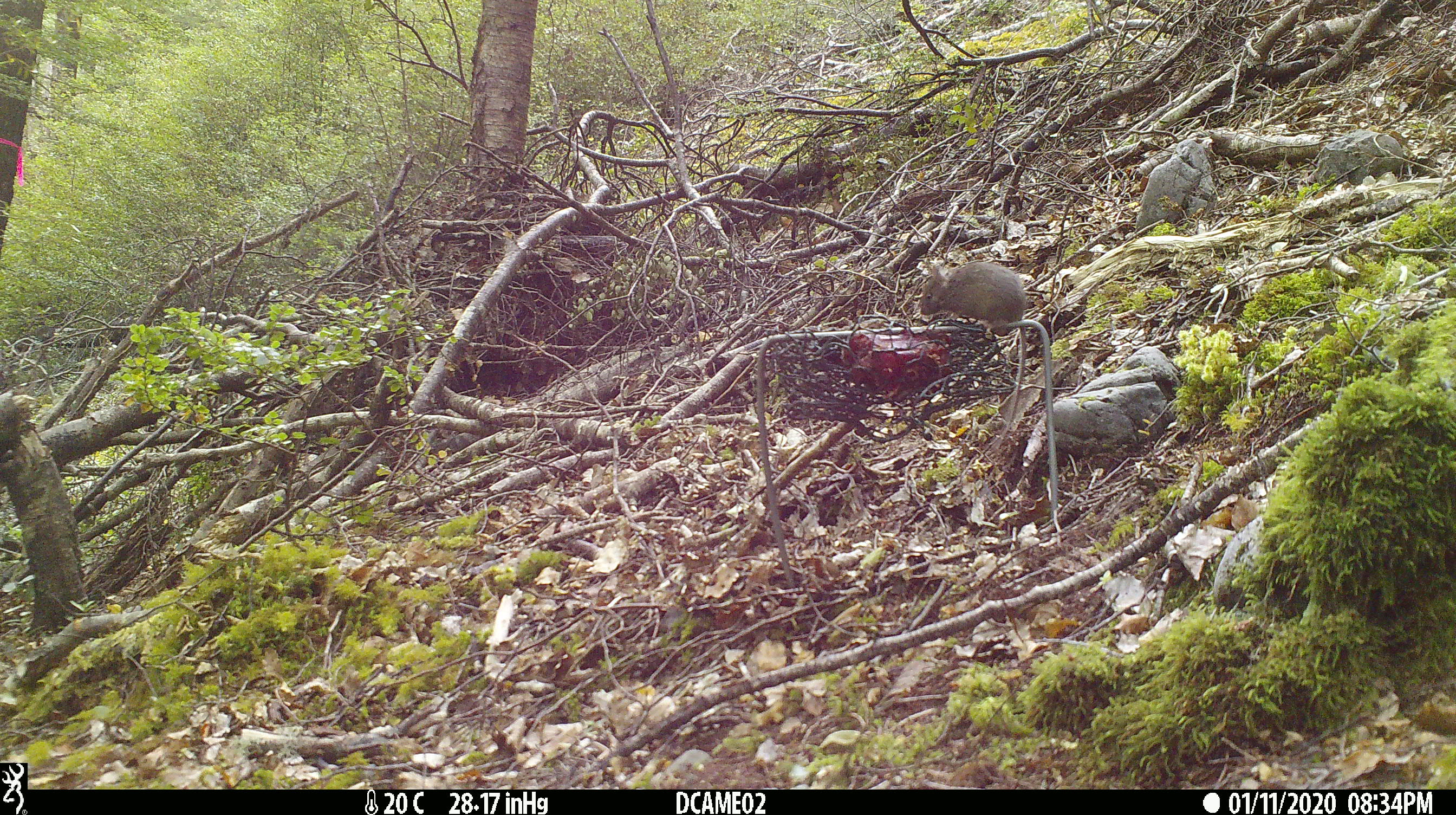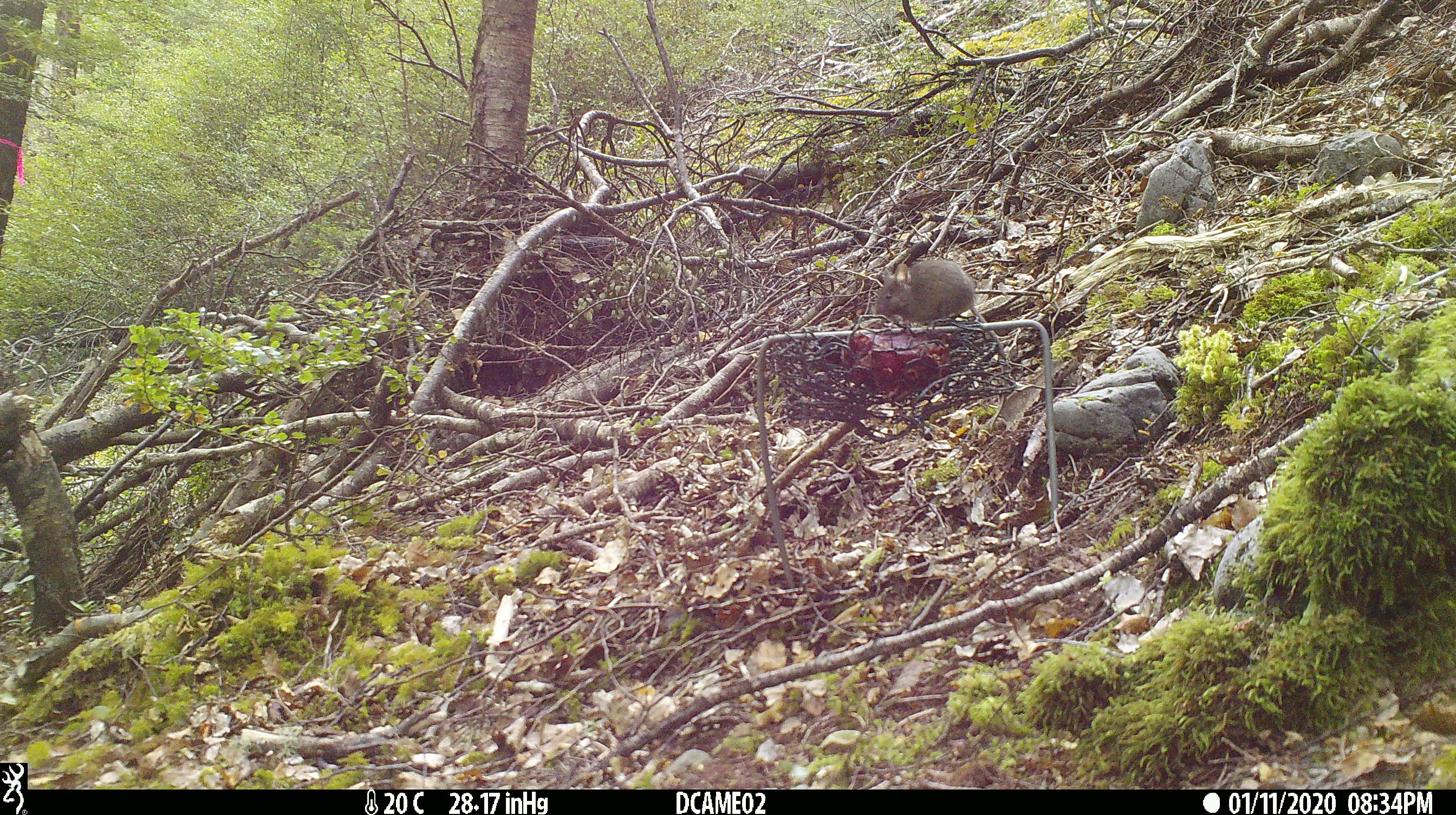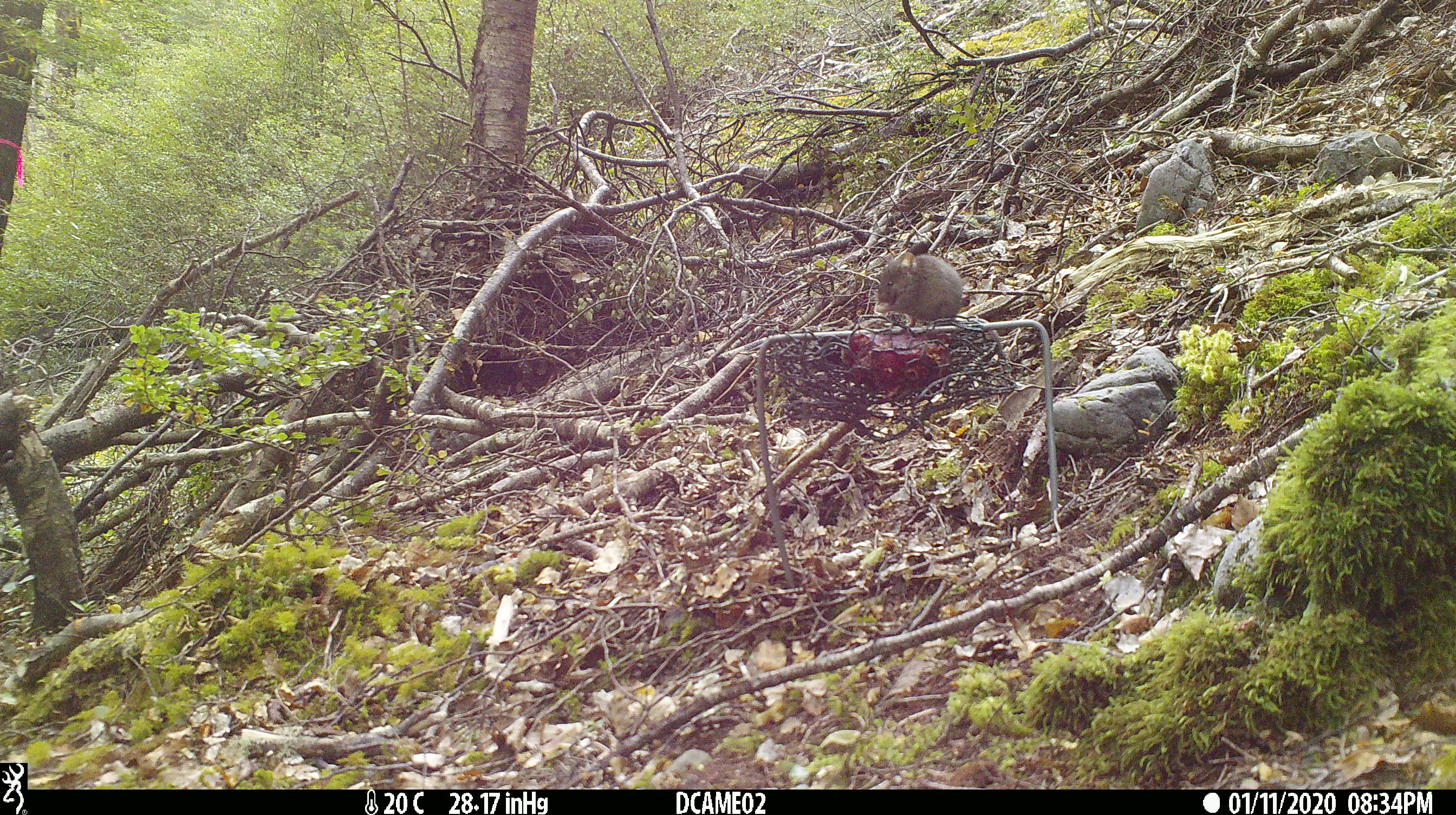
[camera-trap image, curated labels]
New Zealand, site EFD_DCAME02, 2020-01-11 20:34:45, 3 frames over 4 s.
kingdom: Animalia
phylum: Chordata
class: Mammalia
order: Rodentia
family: Muridae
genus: Mus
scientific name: Mus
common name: mouse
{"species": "mouse (Mus)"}